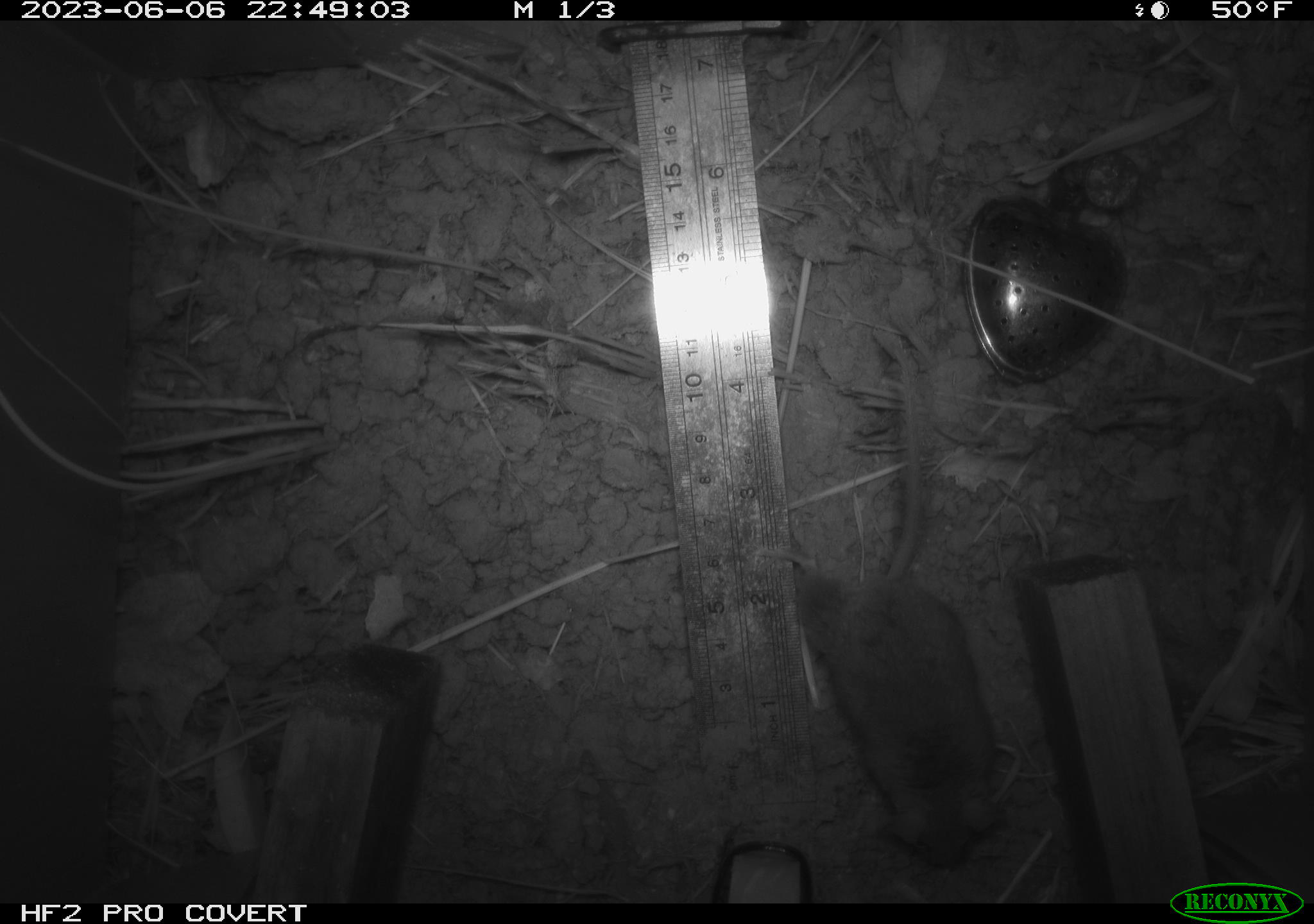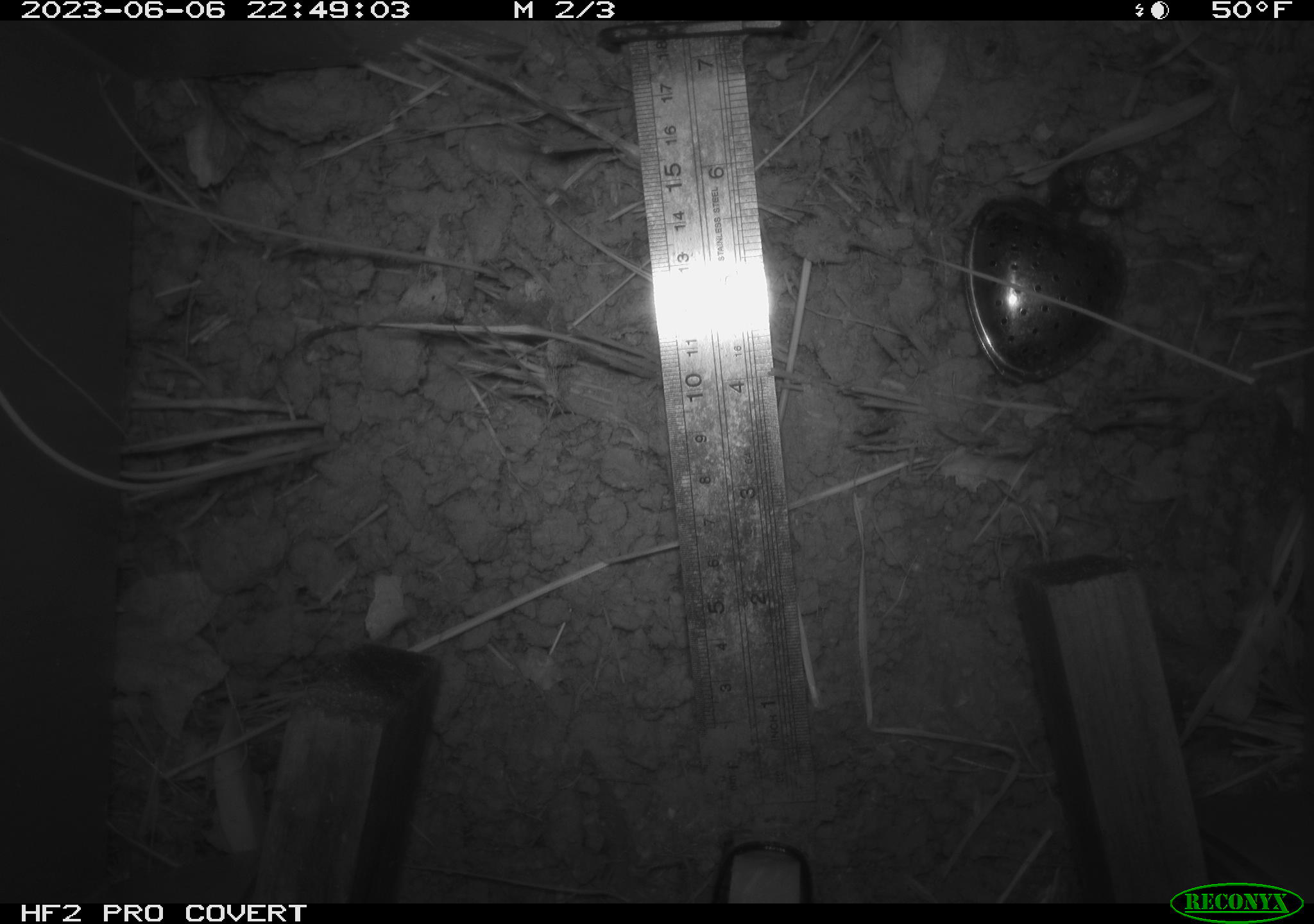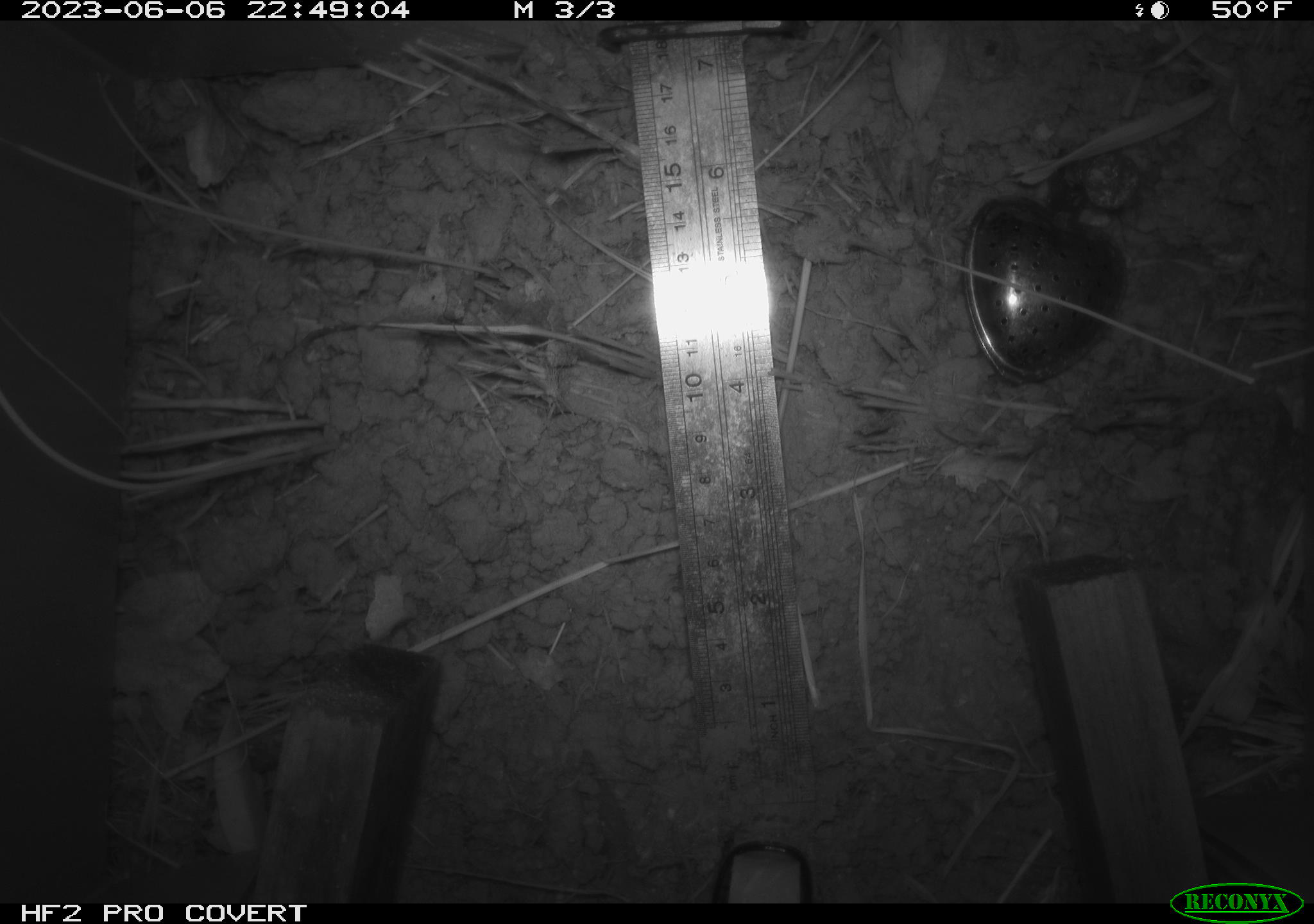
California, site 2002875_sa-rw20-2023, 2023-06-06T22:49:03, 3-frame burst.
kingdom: Animalia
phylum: Chordata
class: Mammalia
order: Rodentia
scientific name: Rodentia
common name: mouse species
Mouse species (Rodentia).